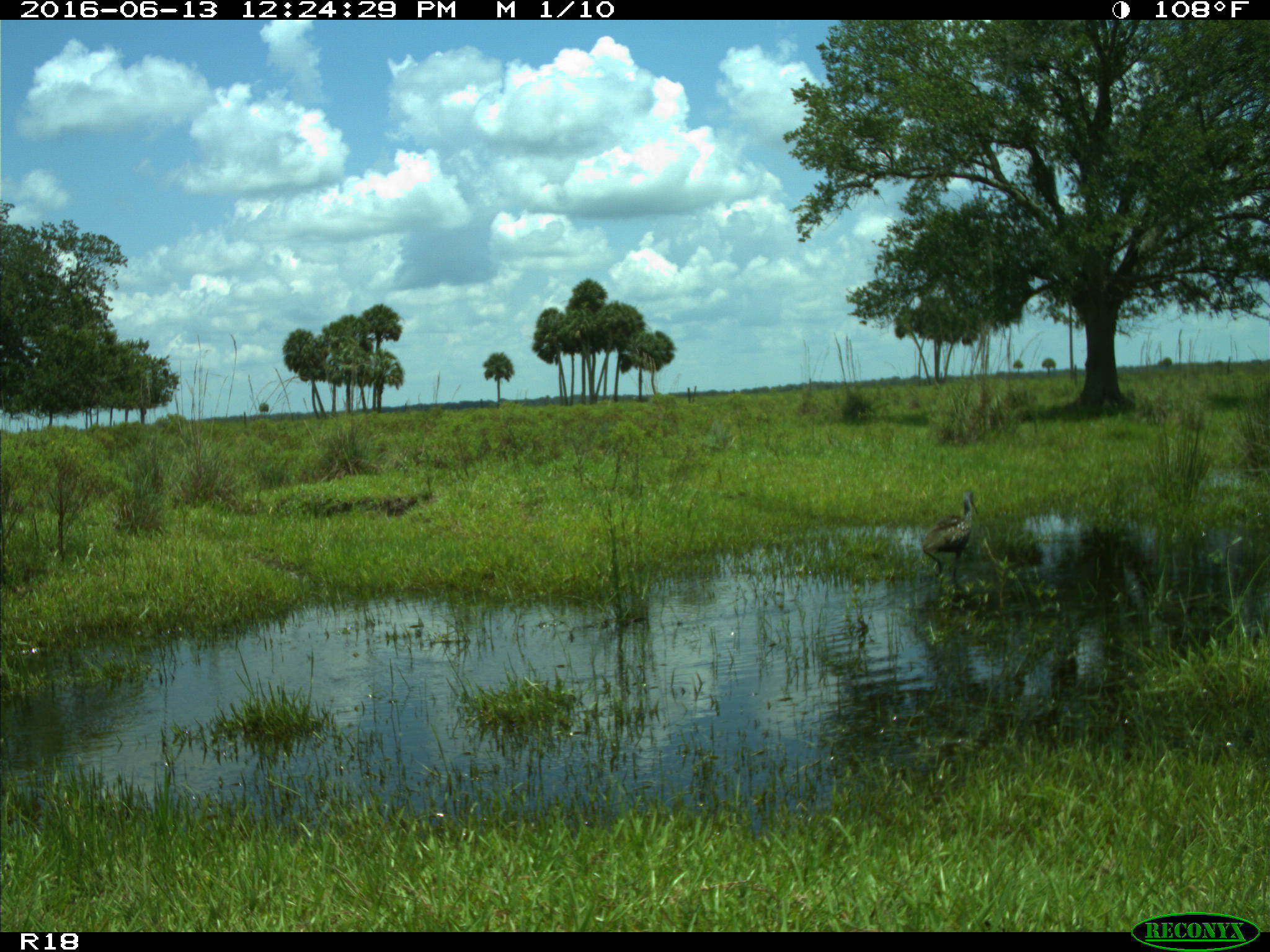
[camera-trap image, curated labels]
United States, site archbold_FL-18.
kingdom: Animalia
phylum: Chordata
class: Aves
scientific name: Aves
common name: birds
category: unidentified bird